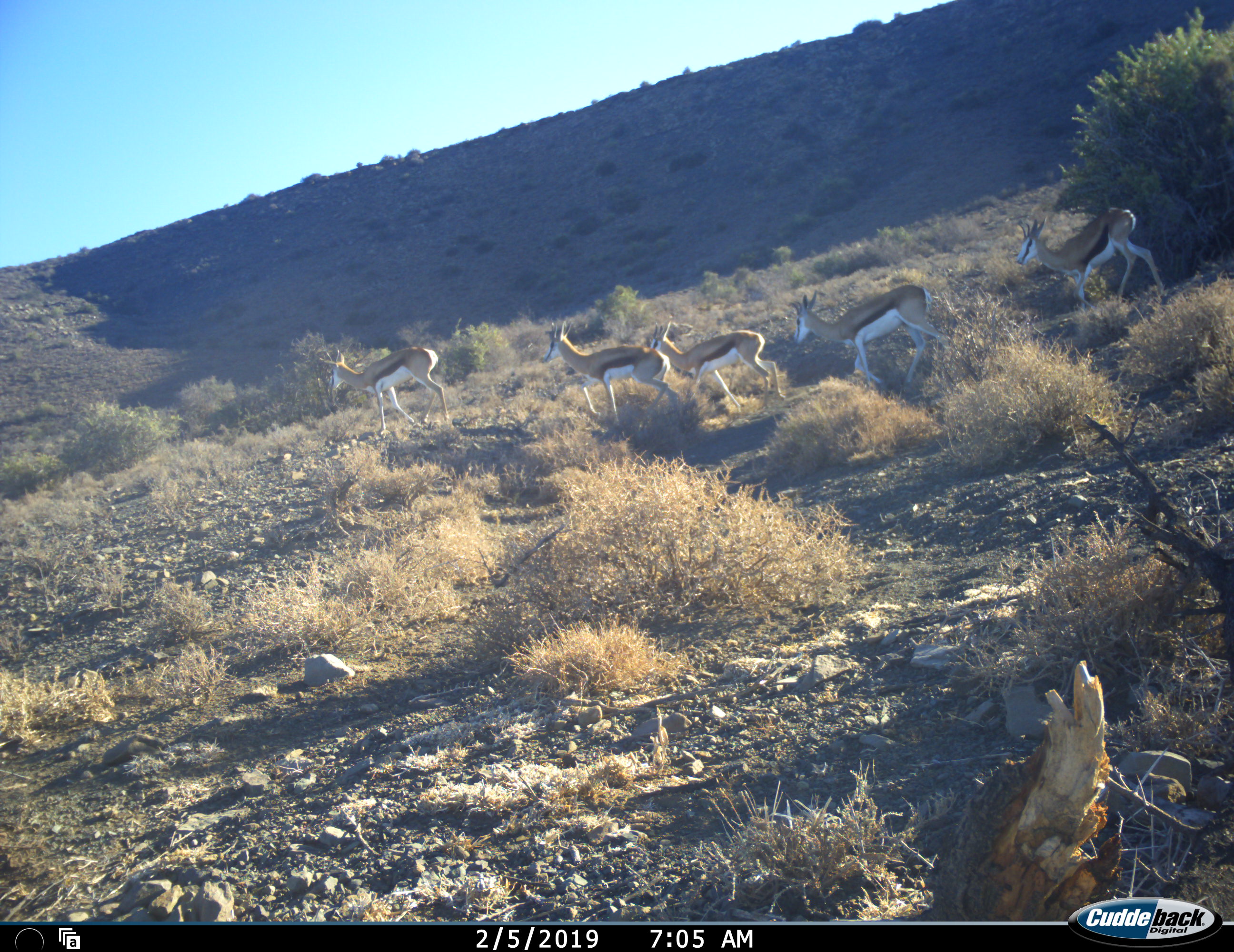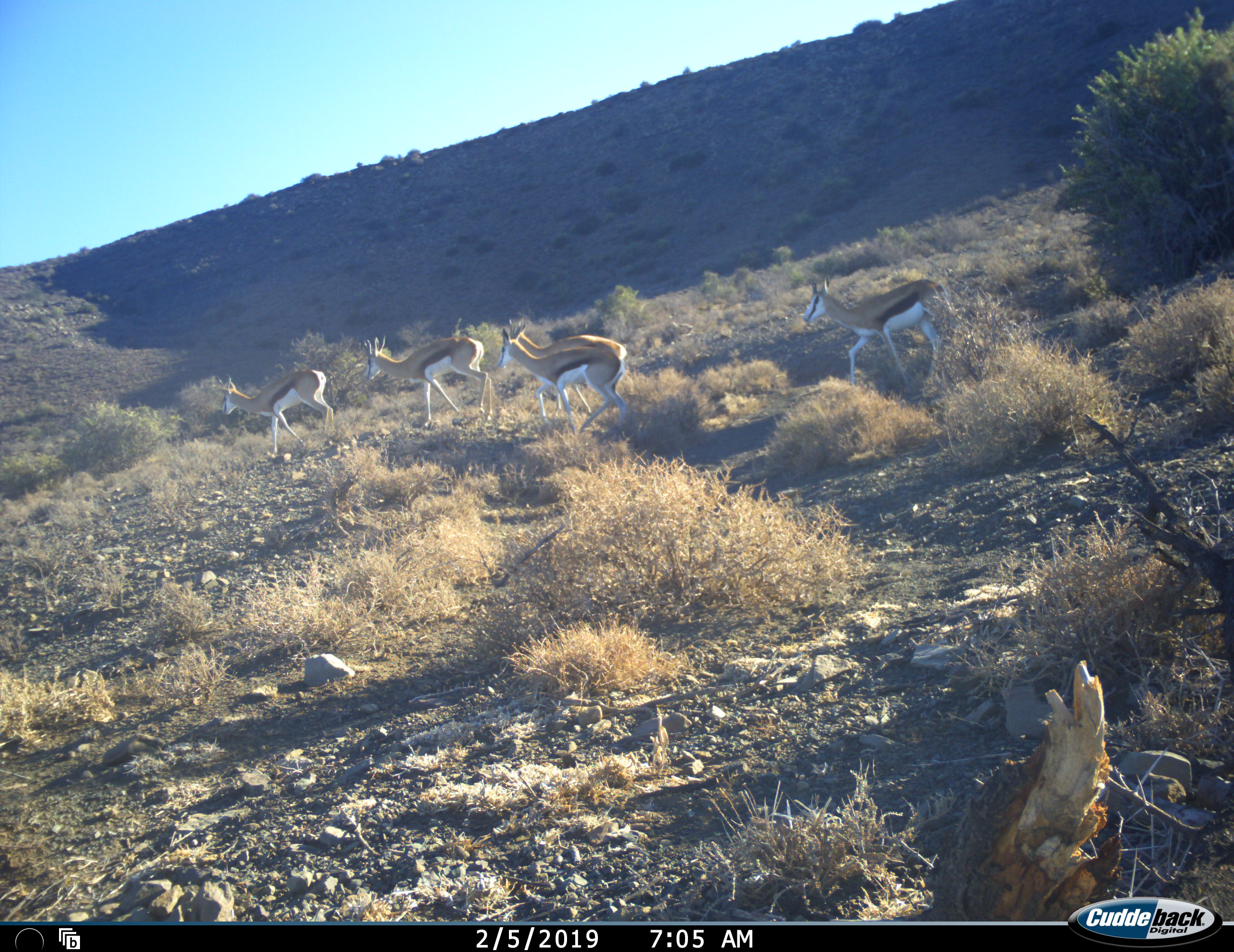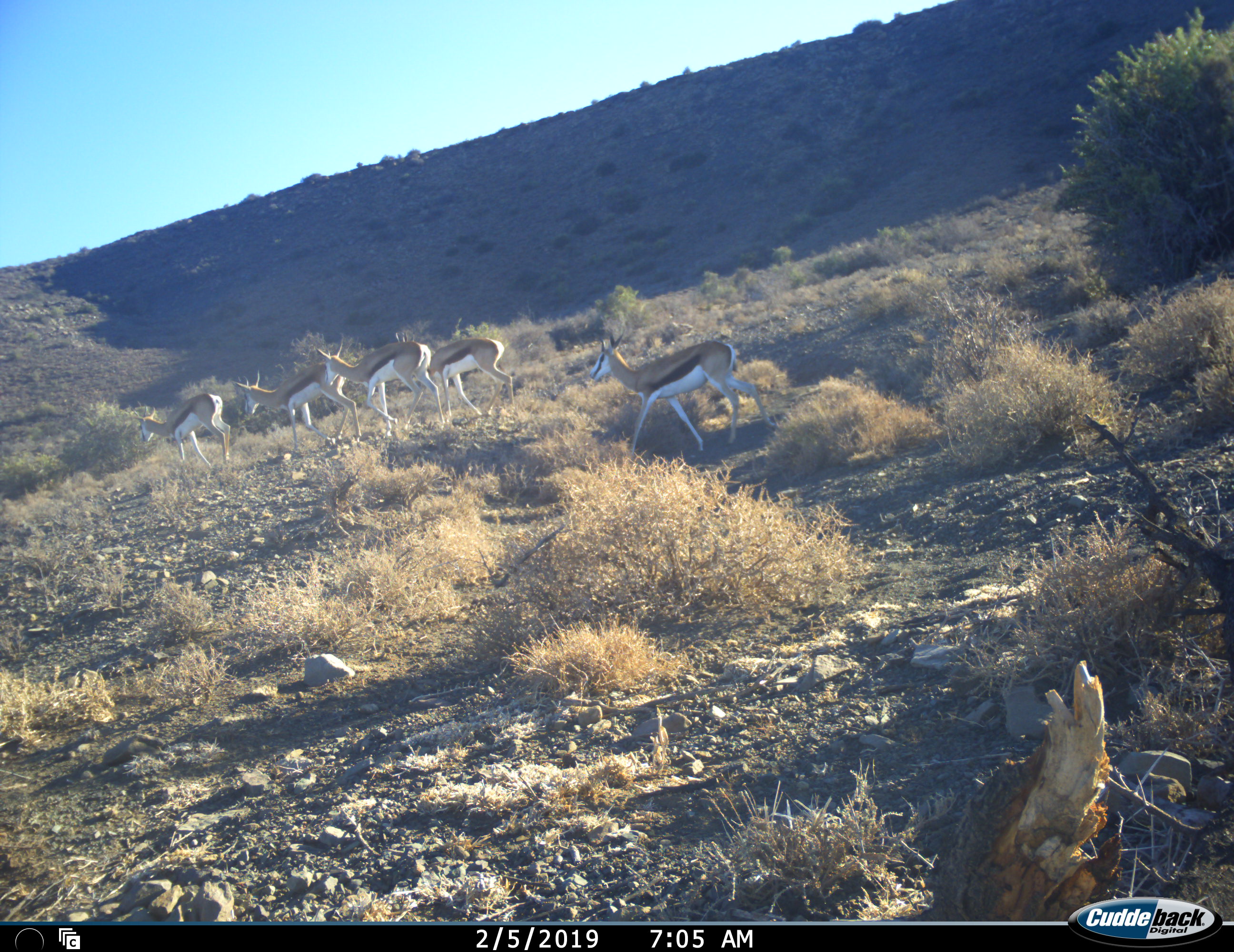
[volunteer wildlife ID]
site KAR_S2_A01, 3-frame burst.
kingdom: Animalia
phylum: Chordata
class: Mammalia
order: Artiodactyla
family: Bovidae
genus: Antidorcas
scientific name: Antidorcas marsupialis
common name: springbok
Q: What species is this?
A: Springbok (Antidorcas marsupialis).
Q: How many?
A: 5.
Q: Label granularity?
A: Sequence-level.